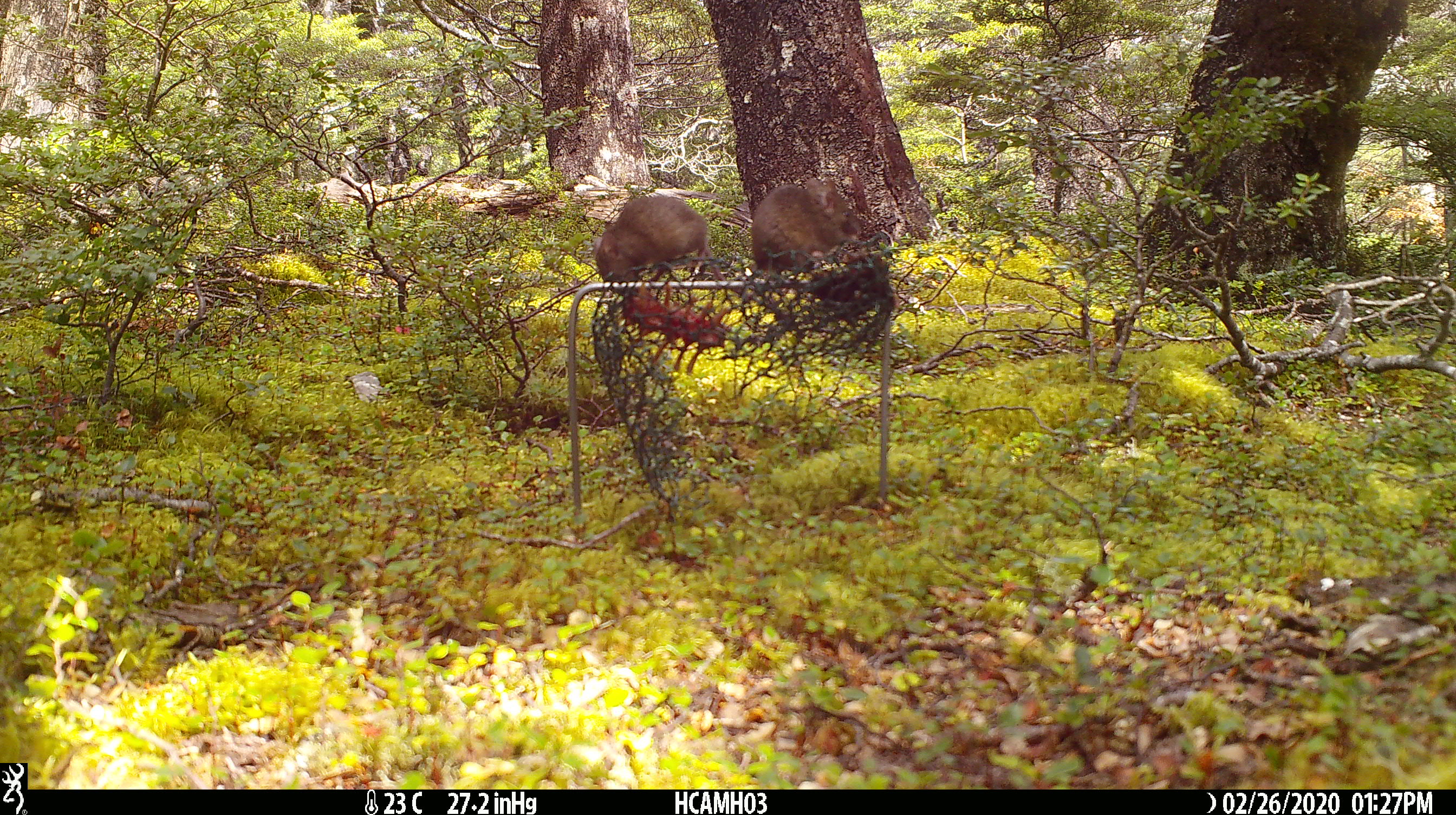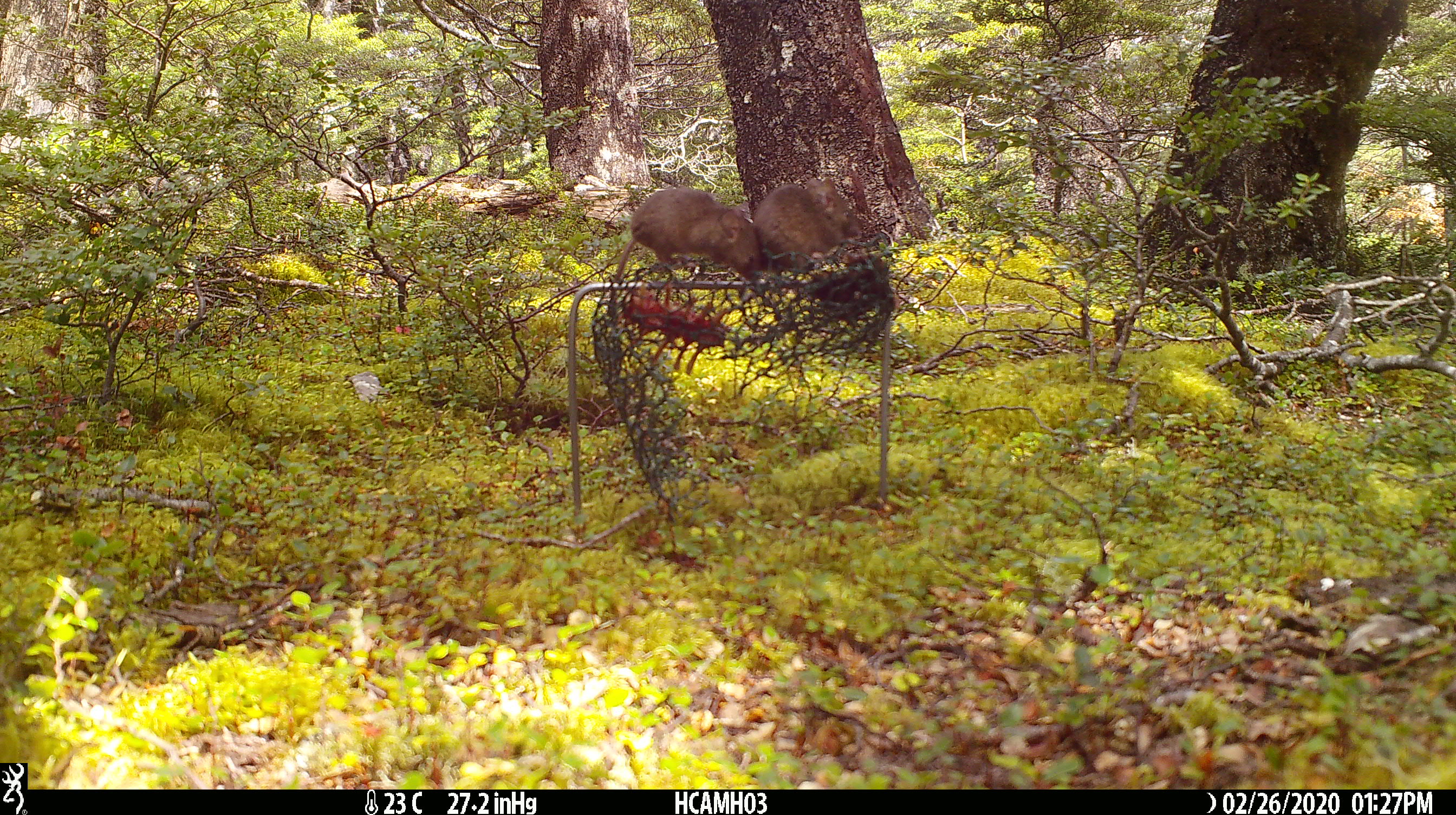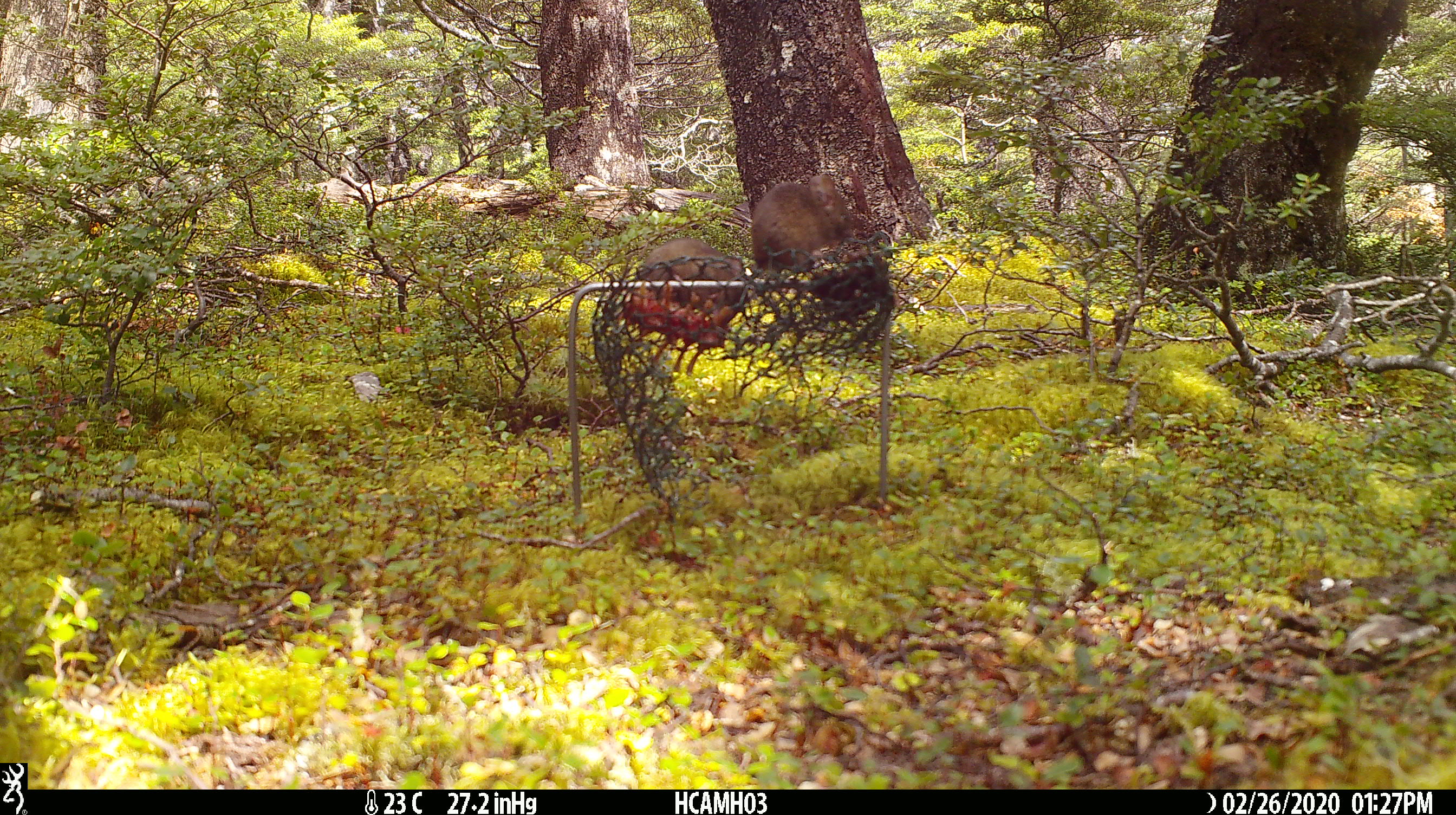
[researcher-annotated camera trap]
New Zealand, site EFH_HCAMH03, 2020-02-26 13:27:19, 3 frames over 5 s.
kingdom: Animalia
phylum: Chordata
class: Mammalia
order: Rodentia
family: Muridae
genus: Mus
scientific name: Mus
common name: mouse